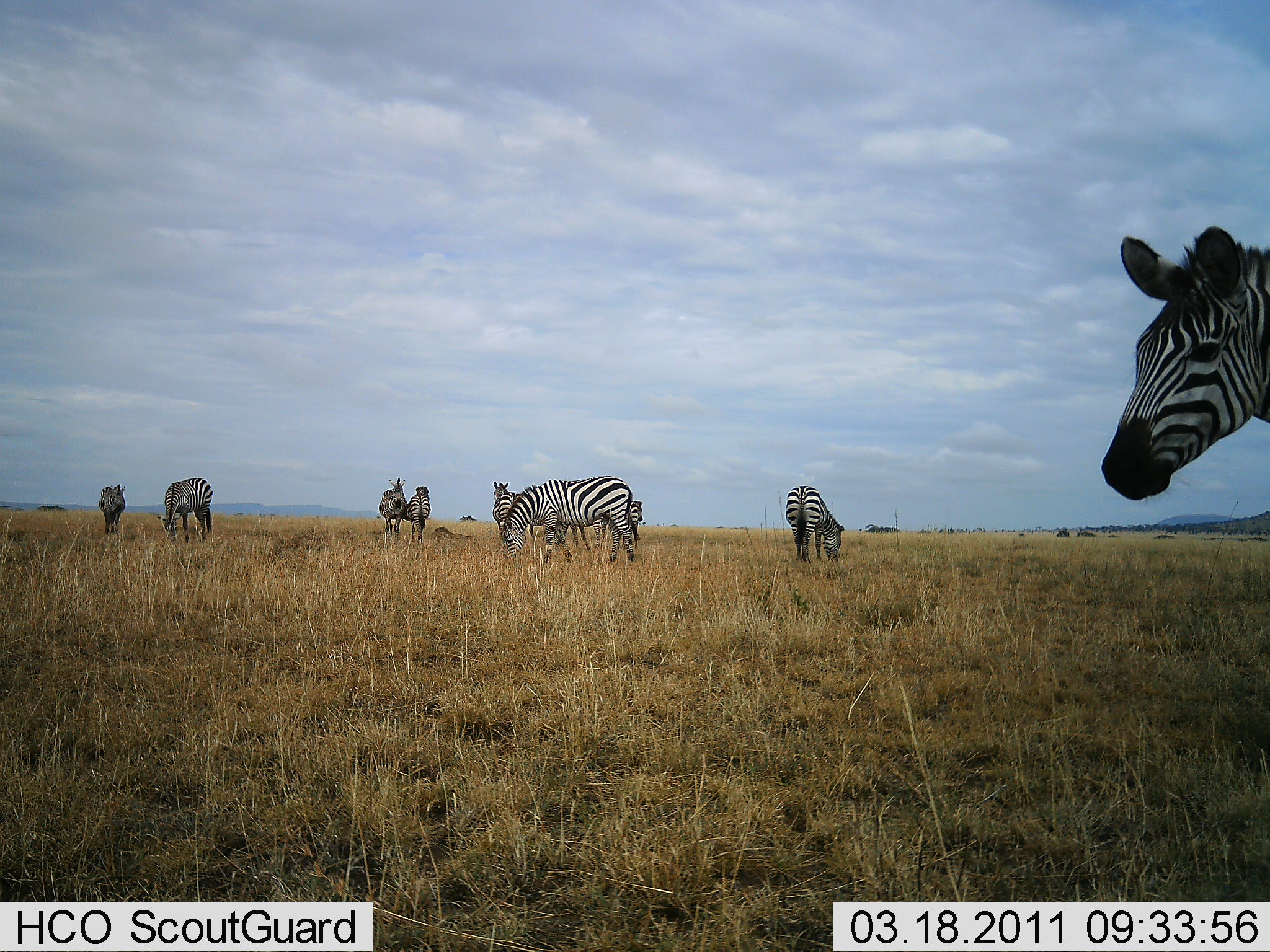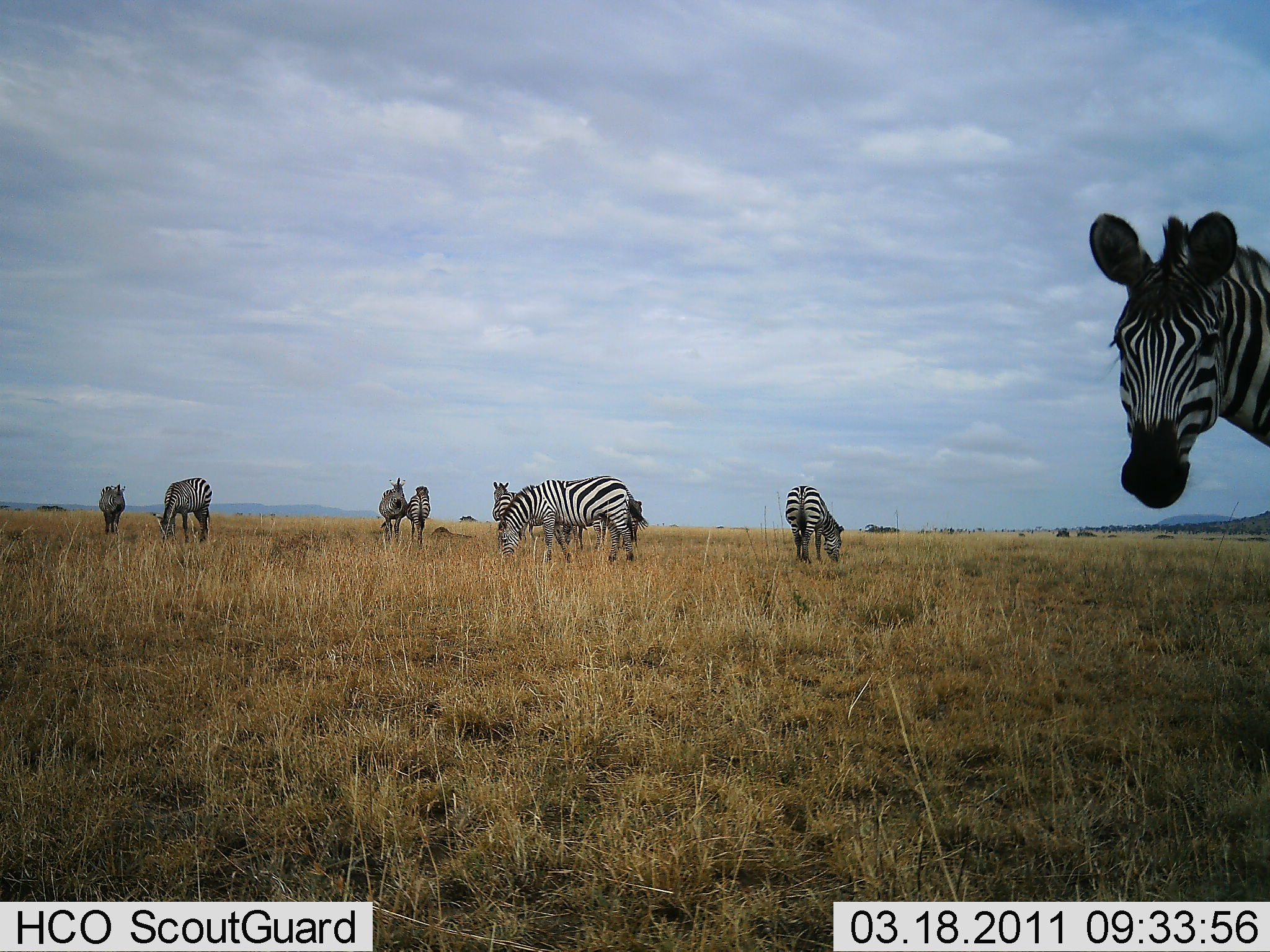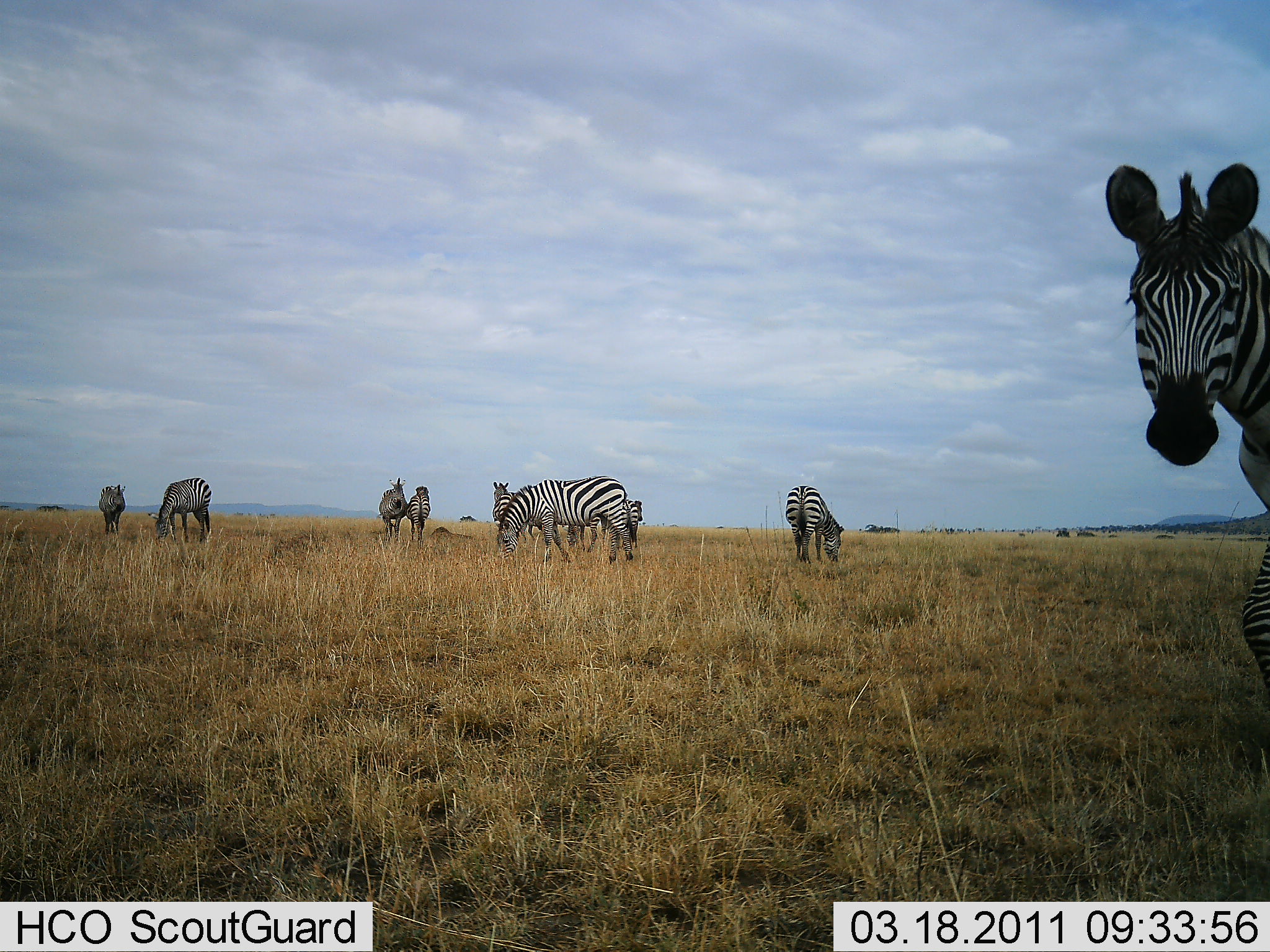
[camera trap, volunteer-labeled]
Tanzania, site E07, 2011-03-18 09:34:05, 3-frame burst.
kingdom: Animalia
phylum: Chordata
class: Mammalia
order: Perissodactyla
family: Equidae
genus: Equus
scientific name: Equus quagga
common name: plains zebra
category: zebra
Zebra (plains zebra) (Equus quagga), count 9. Behavior (volunteer vote fractions): standing 70%, resting 0%, moving 20%, interacting 0%. Young present (vote fraction): 0%. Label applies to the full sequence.